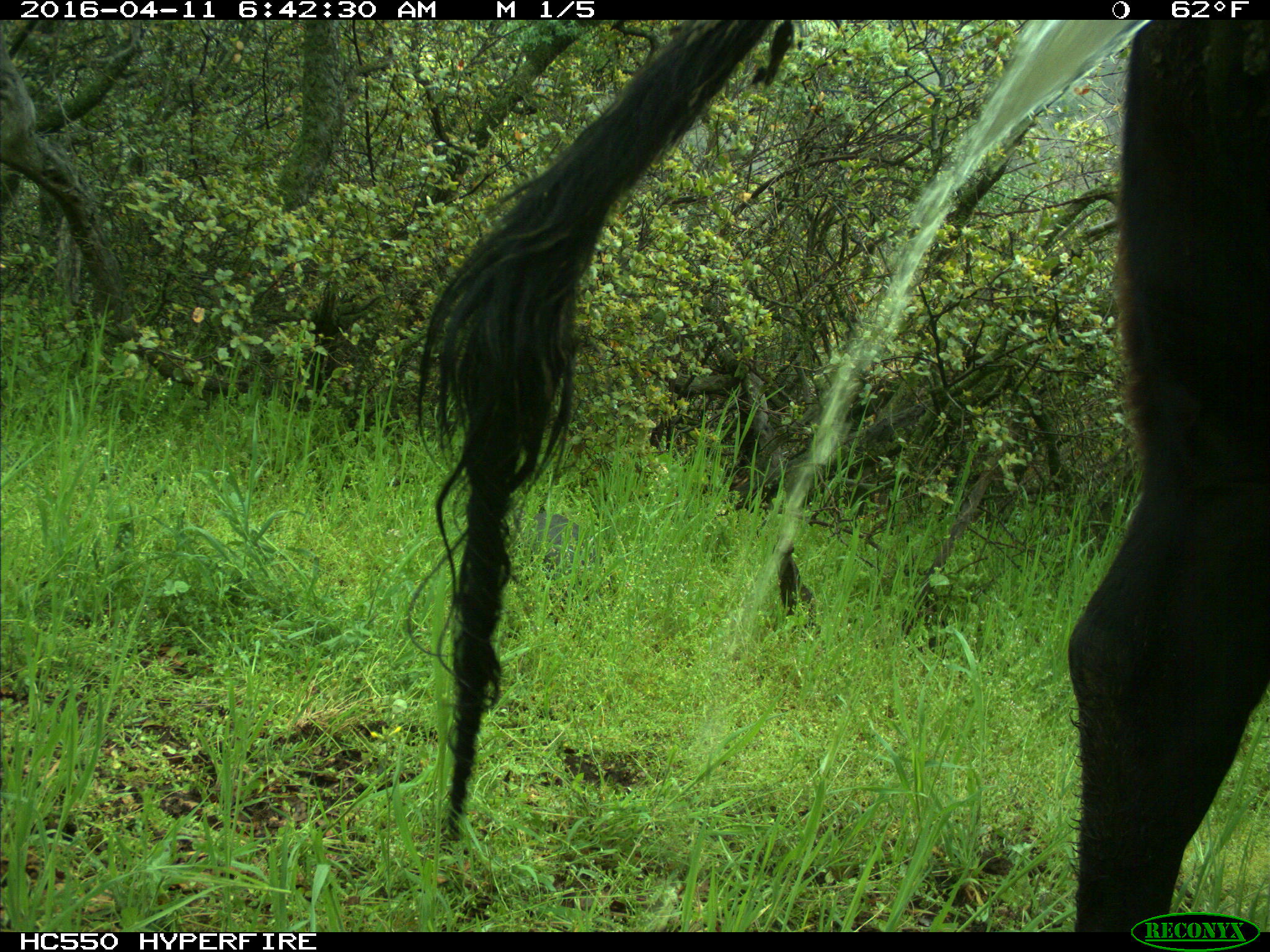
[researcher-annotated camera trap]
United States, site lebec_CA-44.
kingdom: Animalia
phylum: Chordata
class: Mammalia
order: Artiodactyla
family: Bovidae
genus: Bos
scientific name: Bos taurus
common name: domestic cow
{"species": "Bos taurus (domestic cow)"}